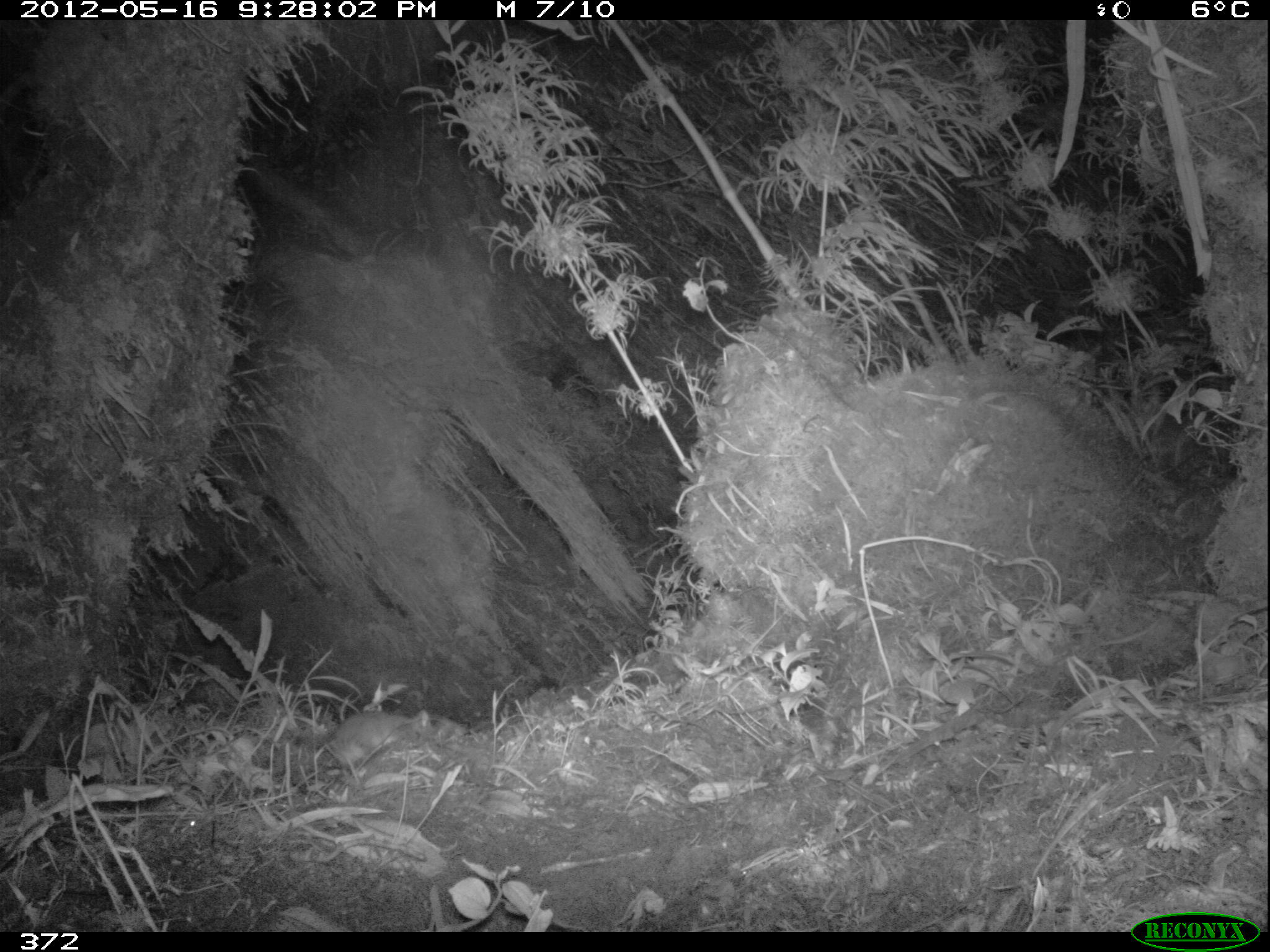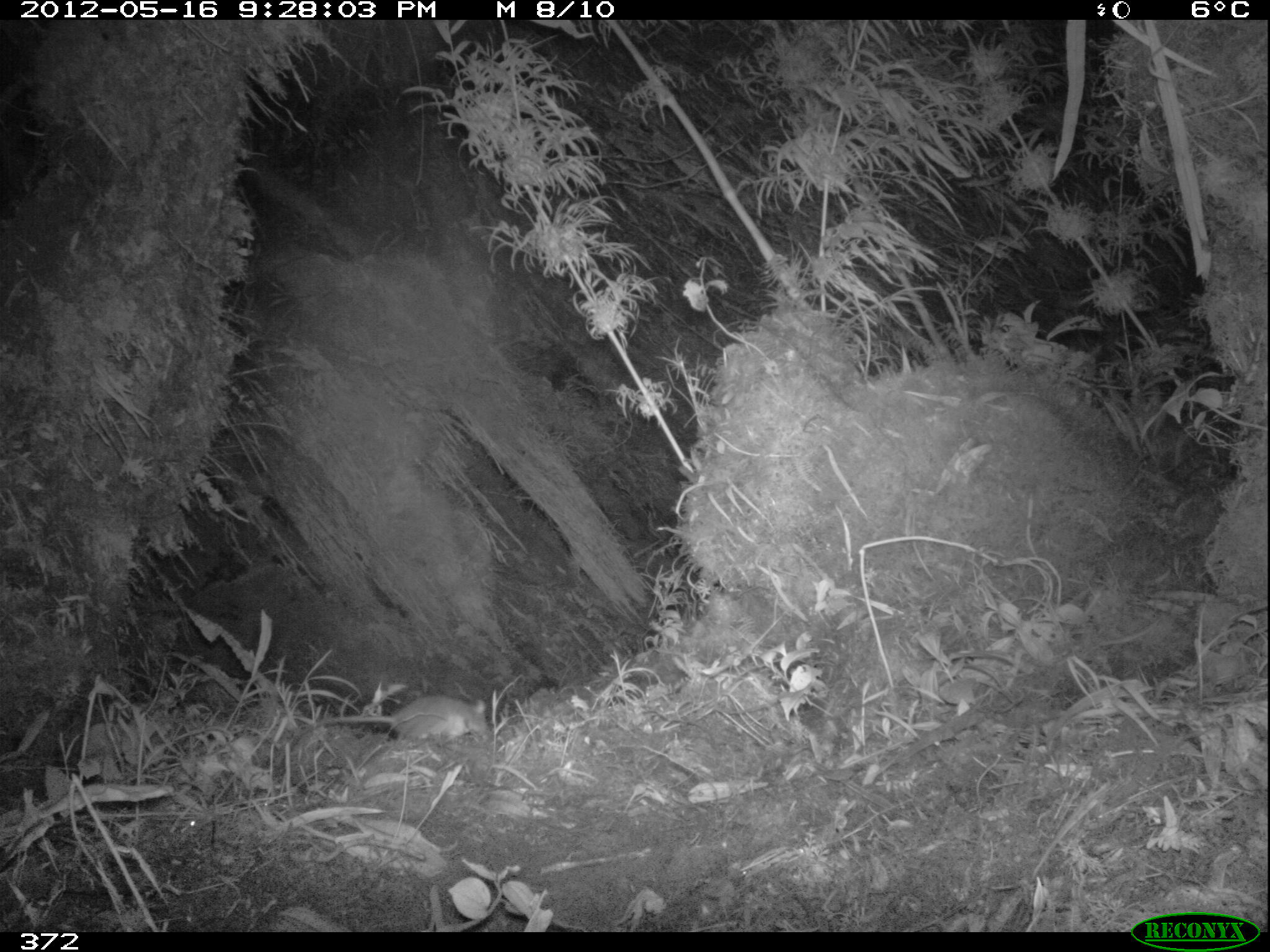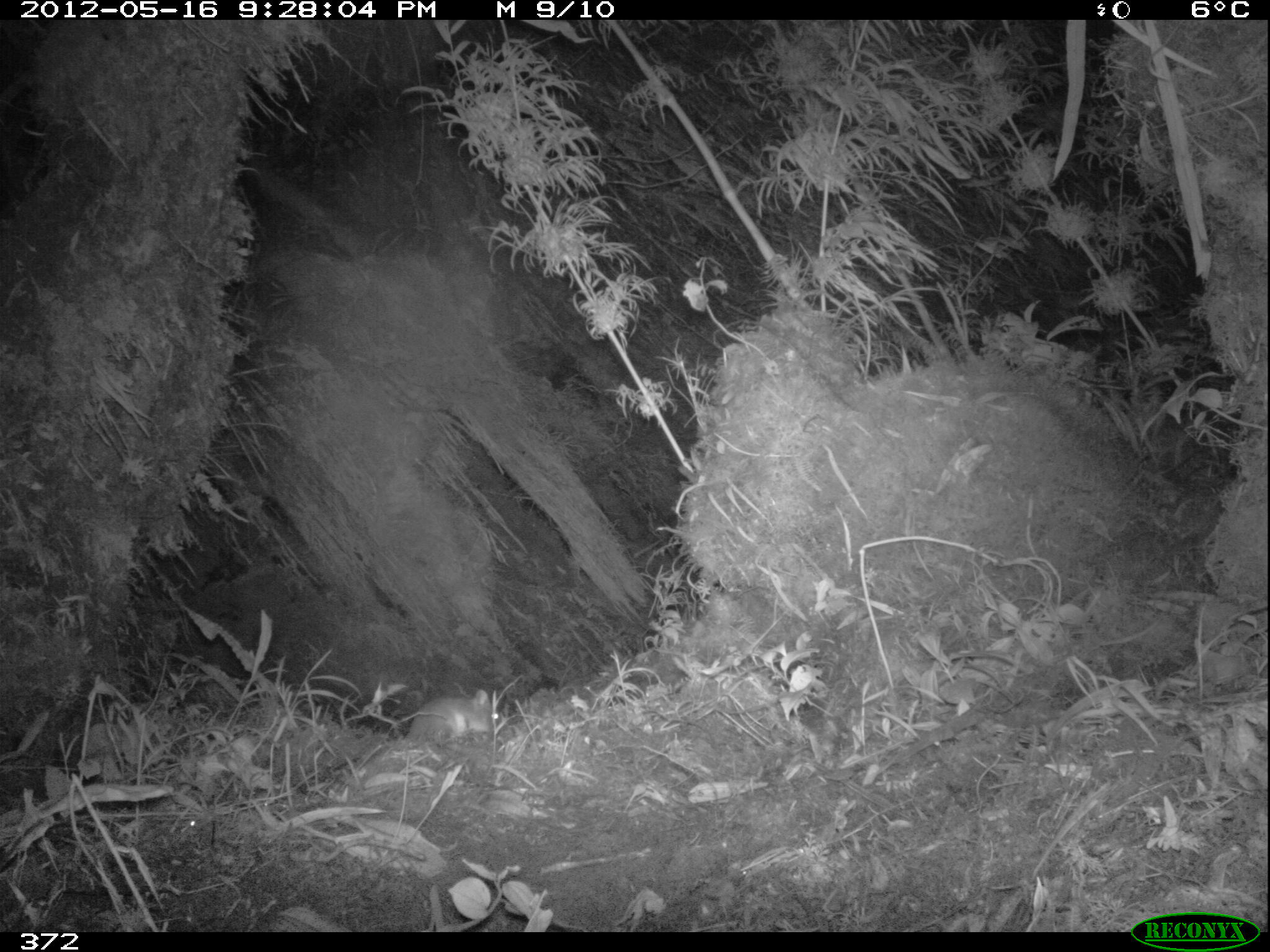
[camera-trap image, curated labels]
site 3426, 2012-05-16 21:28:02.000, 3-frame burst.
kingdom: Animalia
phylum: Chordata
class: Mammalia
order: Rodentia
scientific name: Rodentia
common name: rodents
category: unknown rodent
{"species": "unknown rodent (rodents) (Rodentia)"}